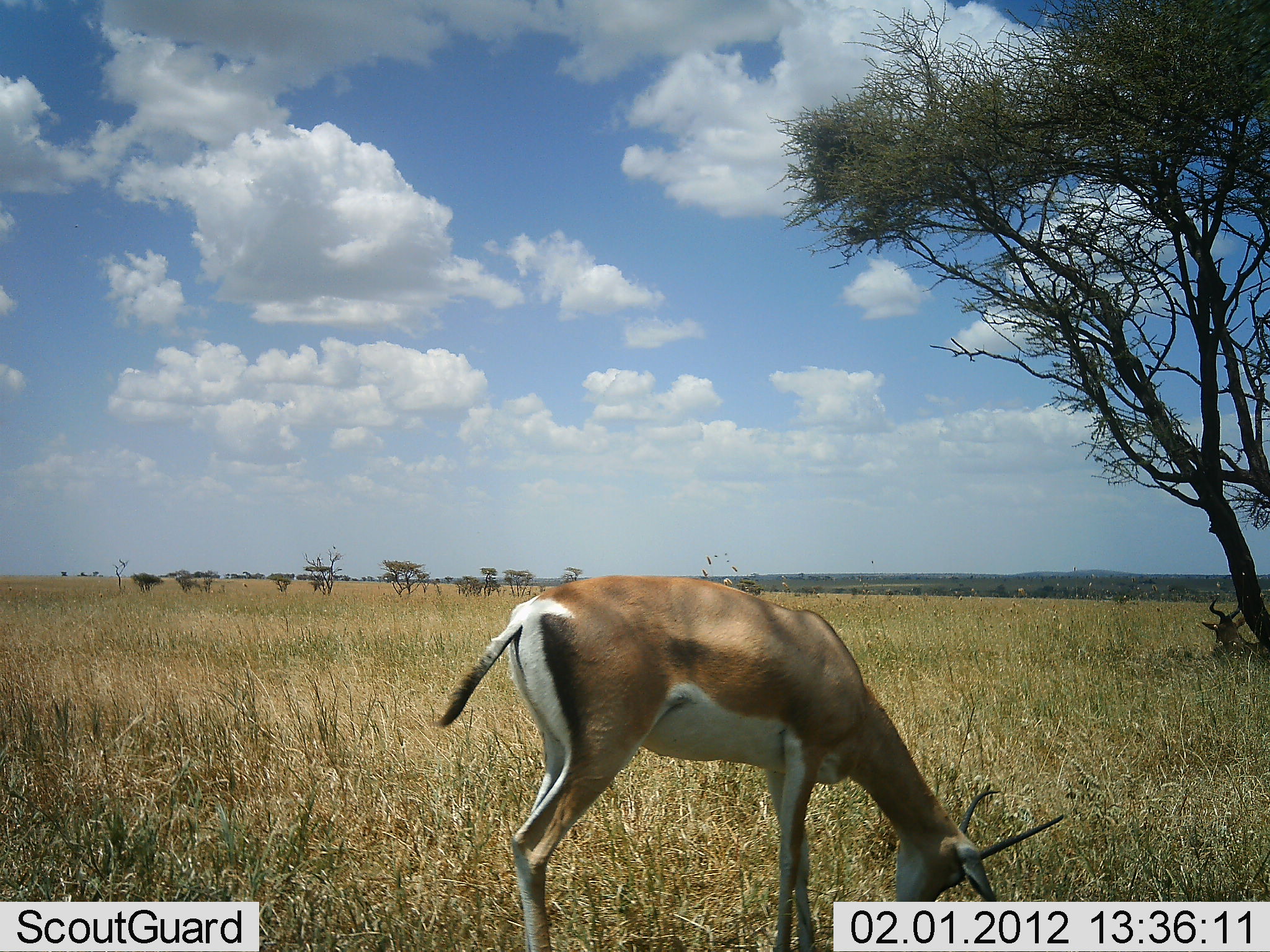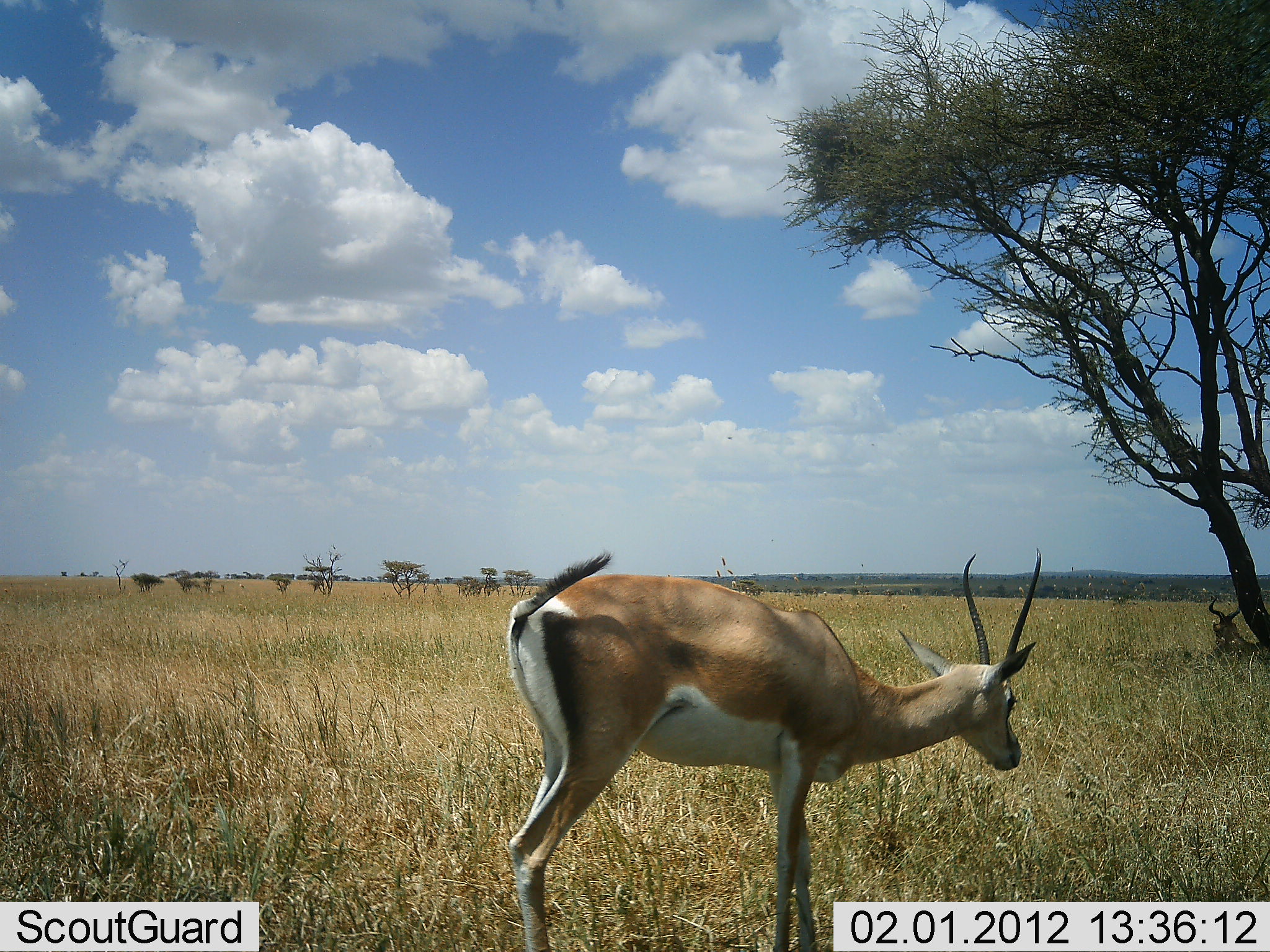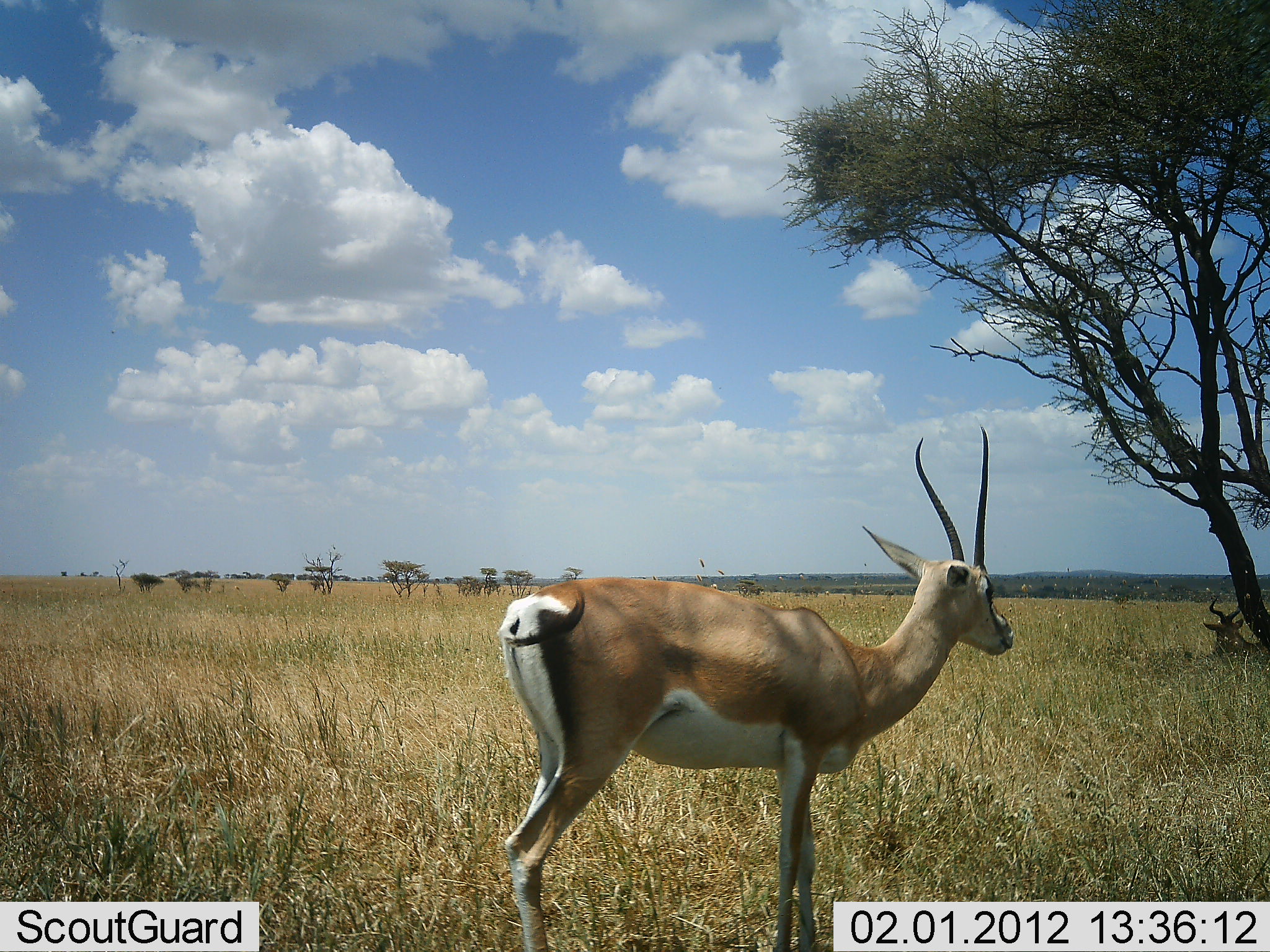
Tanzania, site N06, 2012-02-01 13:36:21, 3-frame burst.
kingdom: Animalia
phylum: Chordata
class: Mammalia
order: Artiodactyla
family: Bovidae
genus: Nanger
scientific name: Nanger granti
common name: grant's gazelle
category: gazellegrants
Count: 1.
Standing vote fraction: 70%.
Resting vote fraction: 0%.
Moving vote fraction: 0%.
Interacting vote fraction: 0%.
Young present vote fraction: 0%.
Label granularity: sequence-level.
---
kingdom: Animalia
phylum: Chordata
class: Mammalia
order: Artiodactyla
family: Bovidae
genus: Alcelaphus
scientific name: Alcelaphus buselaphus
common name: hartebeest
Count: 1.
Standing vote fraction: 0%.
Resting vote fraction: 100%.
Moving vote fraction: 0%.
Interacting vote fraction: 0%.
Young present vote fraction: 0%.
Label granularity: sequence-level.